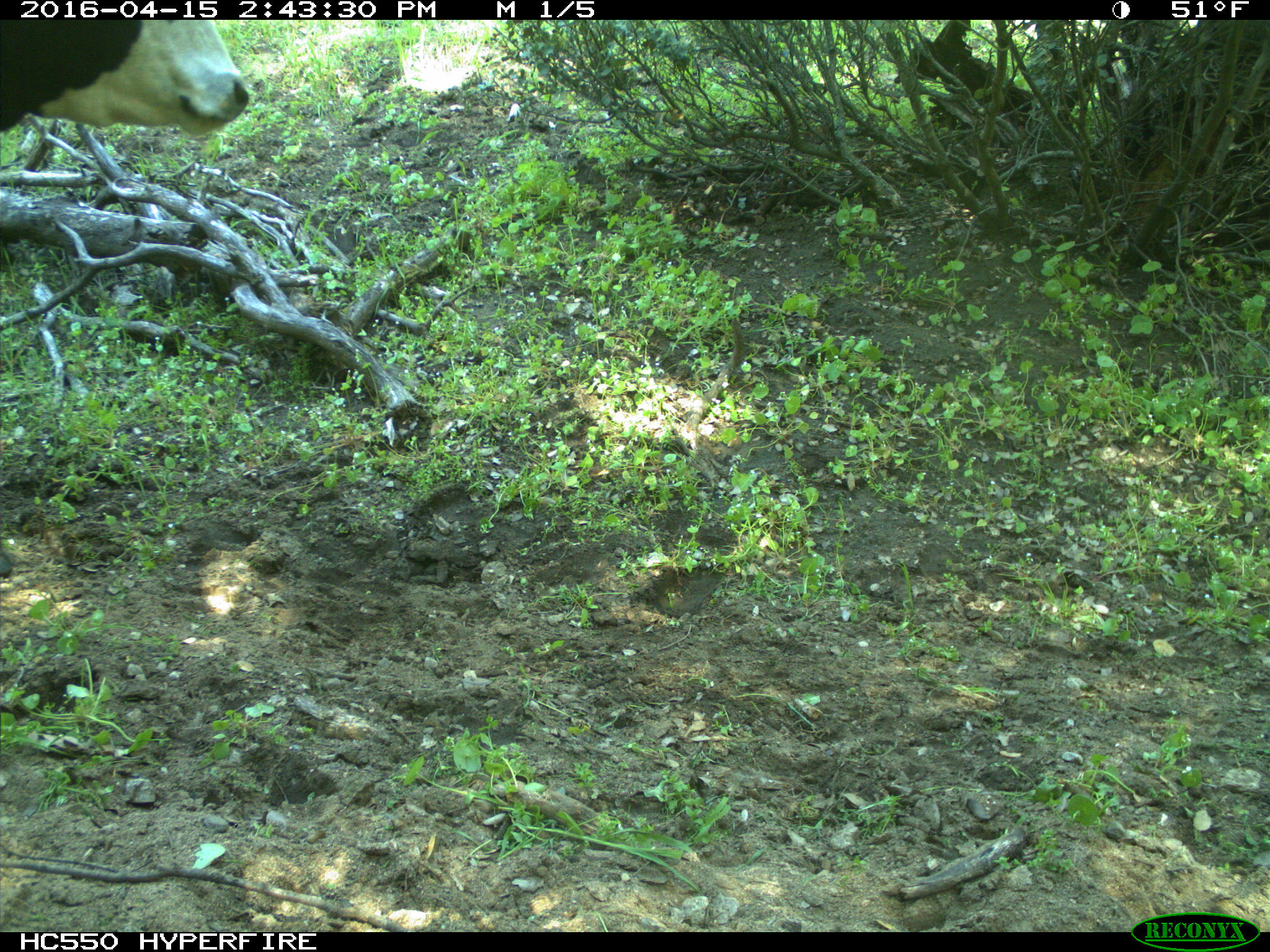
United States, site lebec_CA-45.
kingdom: Animalia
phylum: Chordata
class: Mammalia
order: Artiodactyla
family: Bovidae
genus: Bos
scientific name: Bos taurus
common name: domestic cow